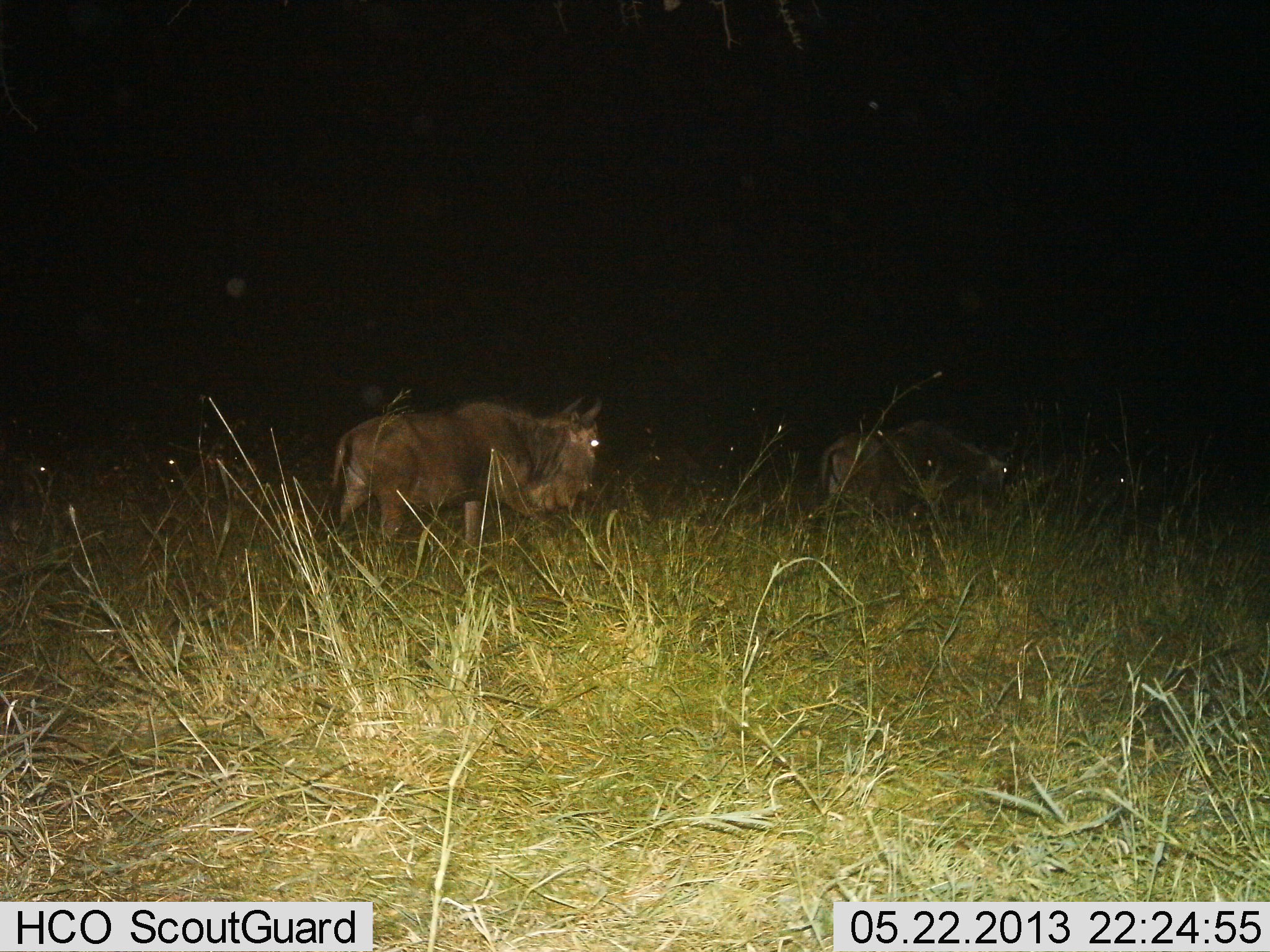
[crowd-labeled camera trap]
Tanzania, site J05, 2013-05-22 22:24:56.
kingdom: Animalia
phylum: Chordata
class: Mammalia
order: Artiodactyla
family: Bovidae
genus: Connochaetes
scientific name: Connochaetes taurinus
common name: blue wildebeest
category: wildebeest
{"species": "wildebeest (blue wildebeest) (Connochaetes taurinus)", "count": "2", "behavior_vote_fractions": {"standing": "25%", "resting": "12%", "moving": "67%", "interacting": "0%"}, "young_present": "0%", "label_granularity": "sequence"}